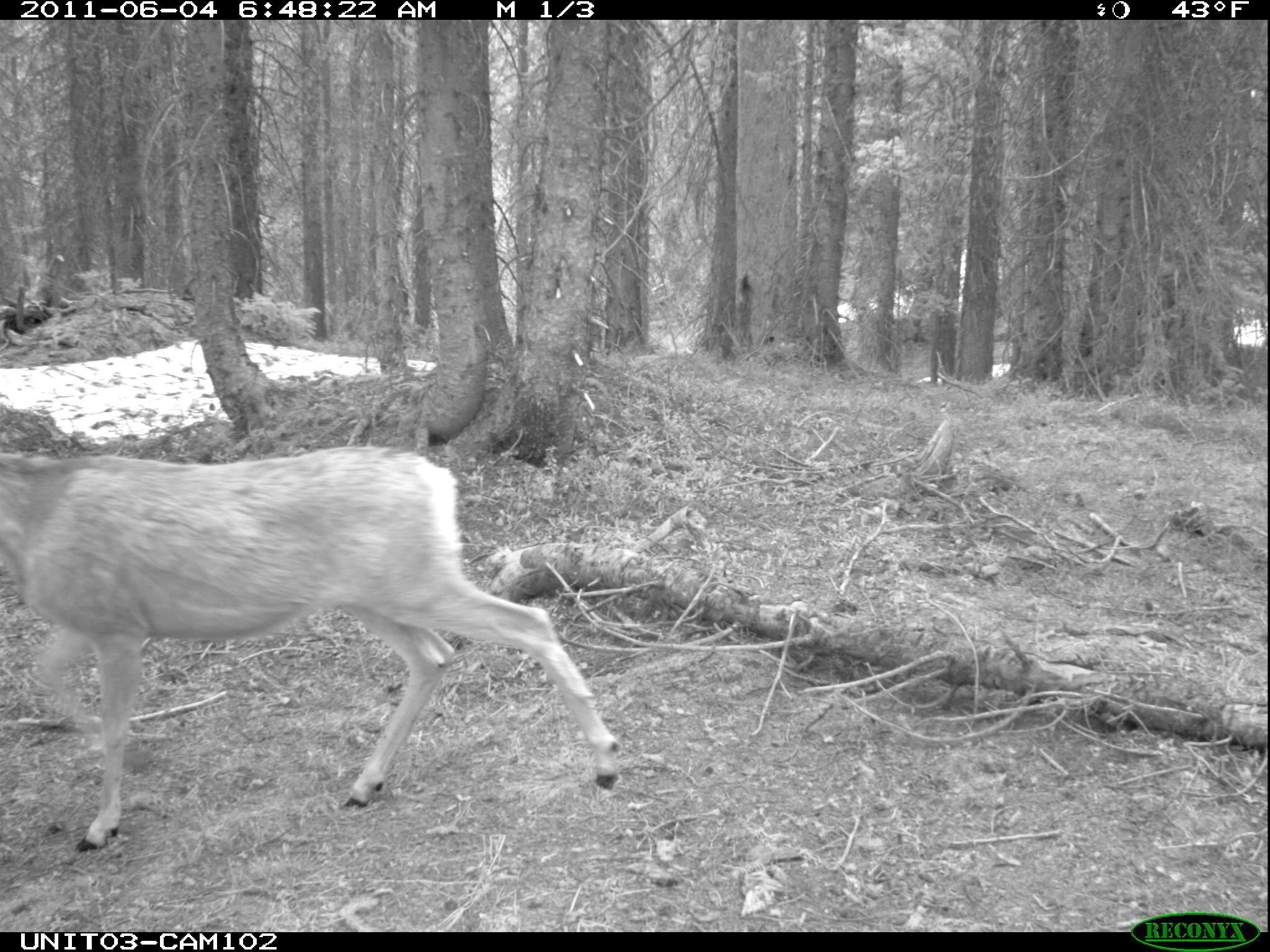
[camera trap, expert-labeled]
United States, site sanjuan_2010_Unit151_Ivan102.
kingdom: Animalia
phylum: Chordata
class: Mammalia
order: Artiodactyla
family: Cervidae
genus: Odocoileus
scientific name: Odocoileus hemionus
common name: mule deer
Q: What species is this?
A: Odocoileus hemionus (mule deer).